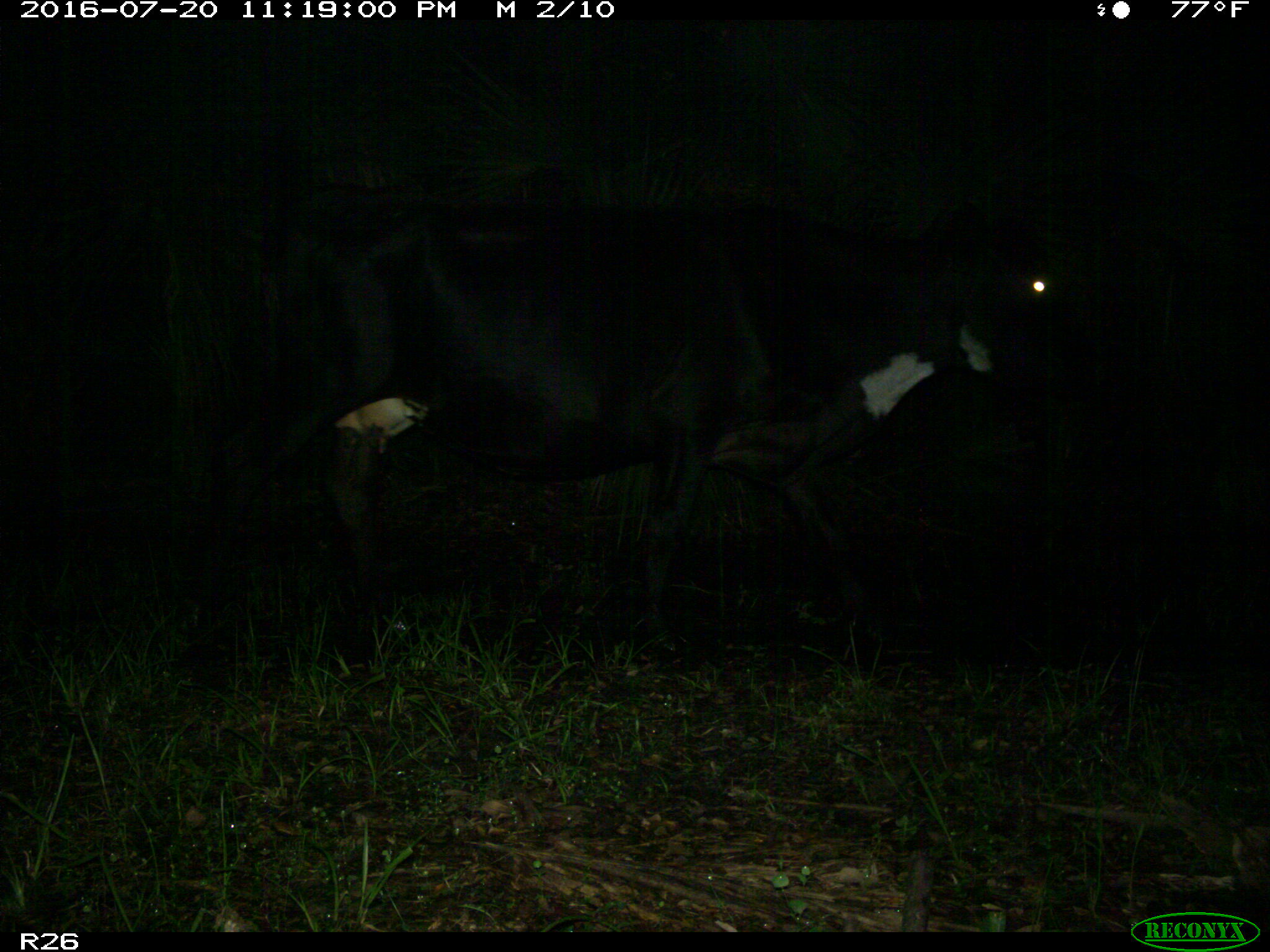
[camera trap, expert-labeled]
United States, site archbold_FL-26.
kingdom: Animalia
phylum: Chordata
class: Mammalia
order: Artiodactyla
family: Bovidae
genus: Bos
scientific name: Bos taurus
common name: domestic cow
Bos taurus (domestic cow).